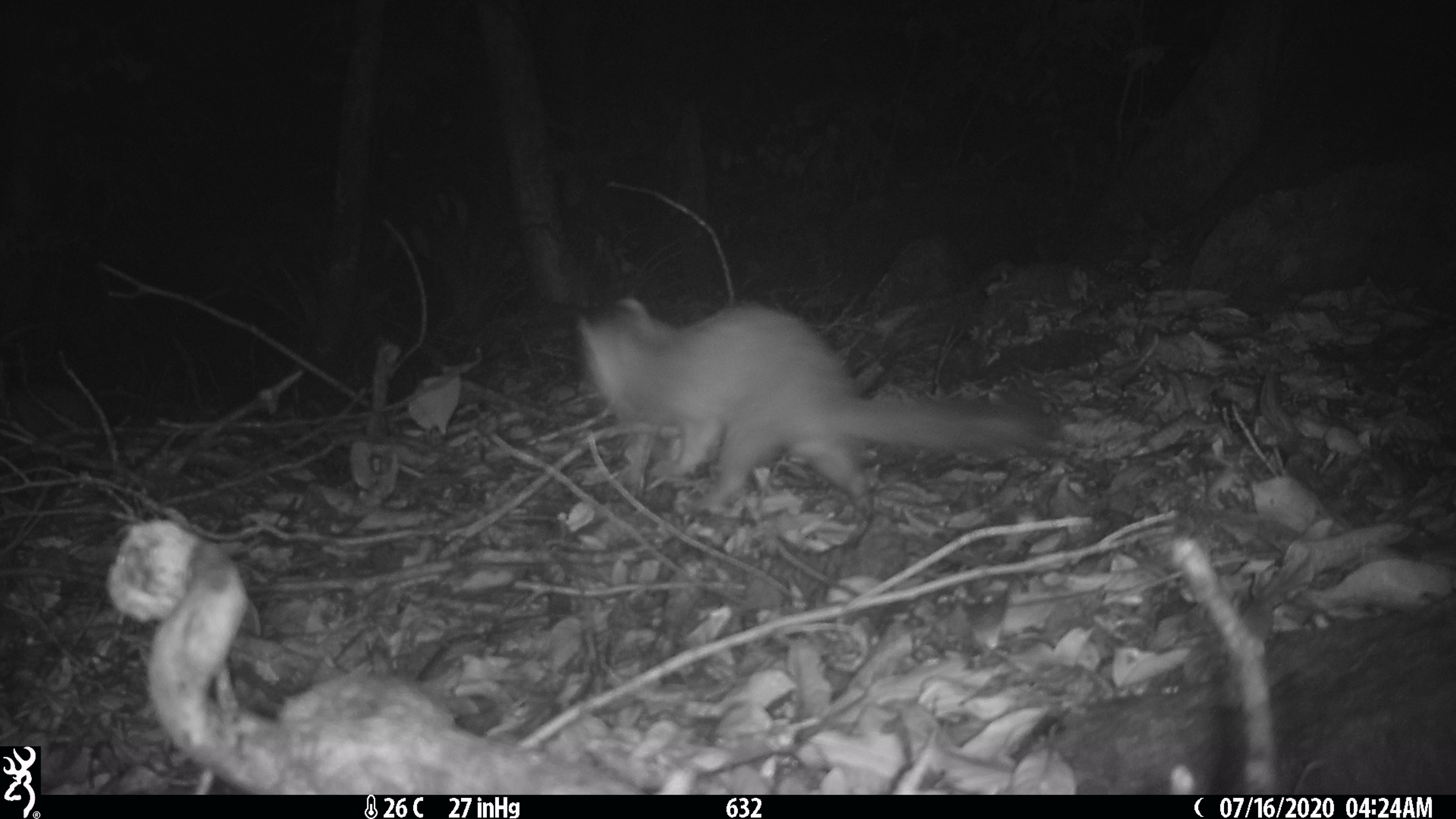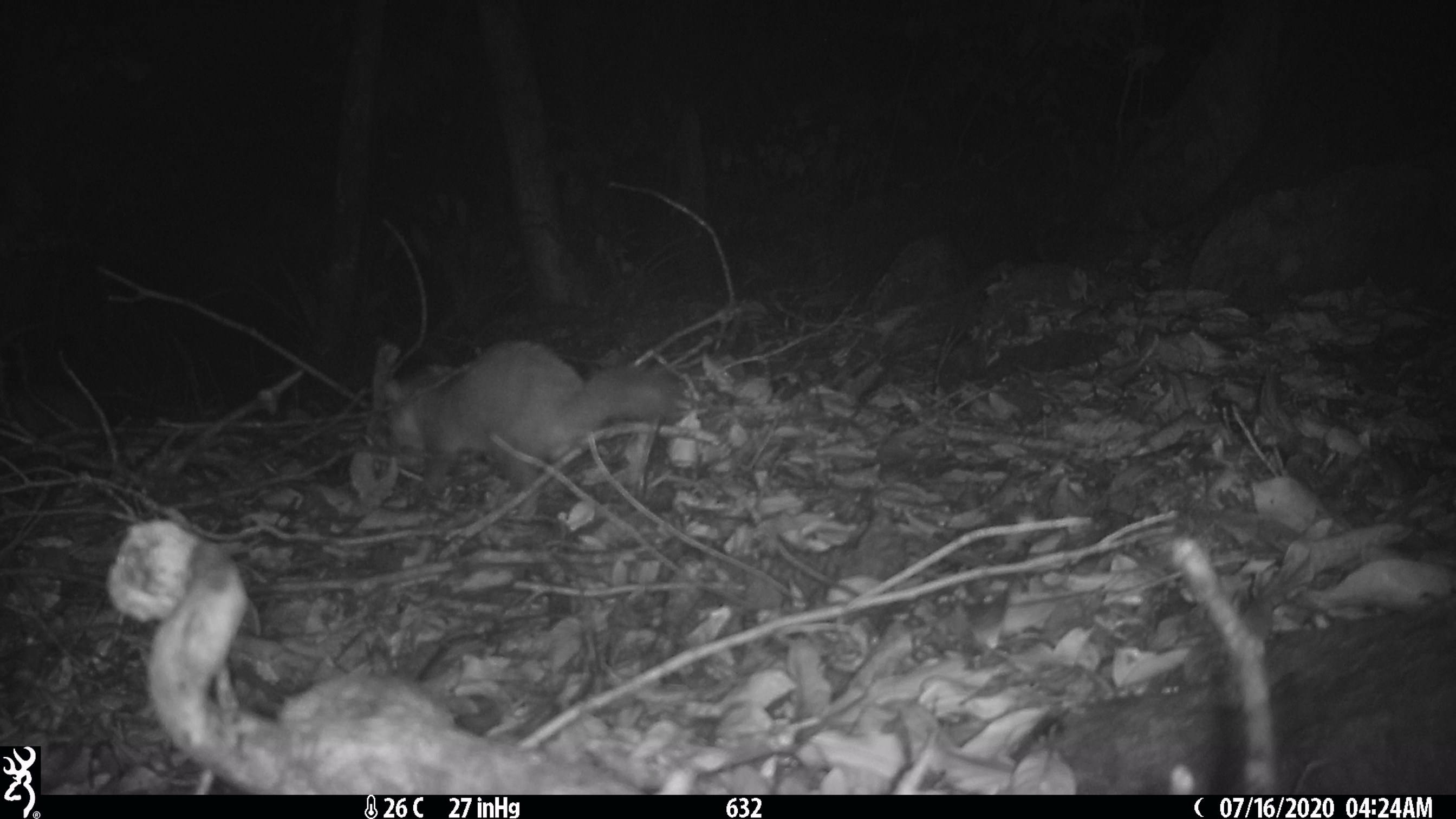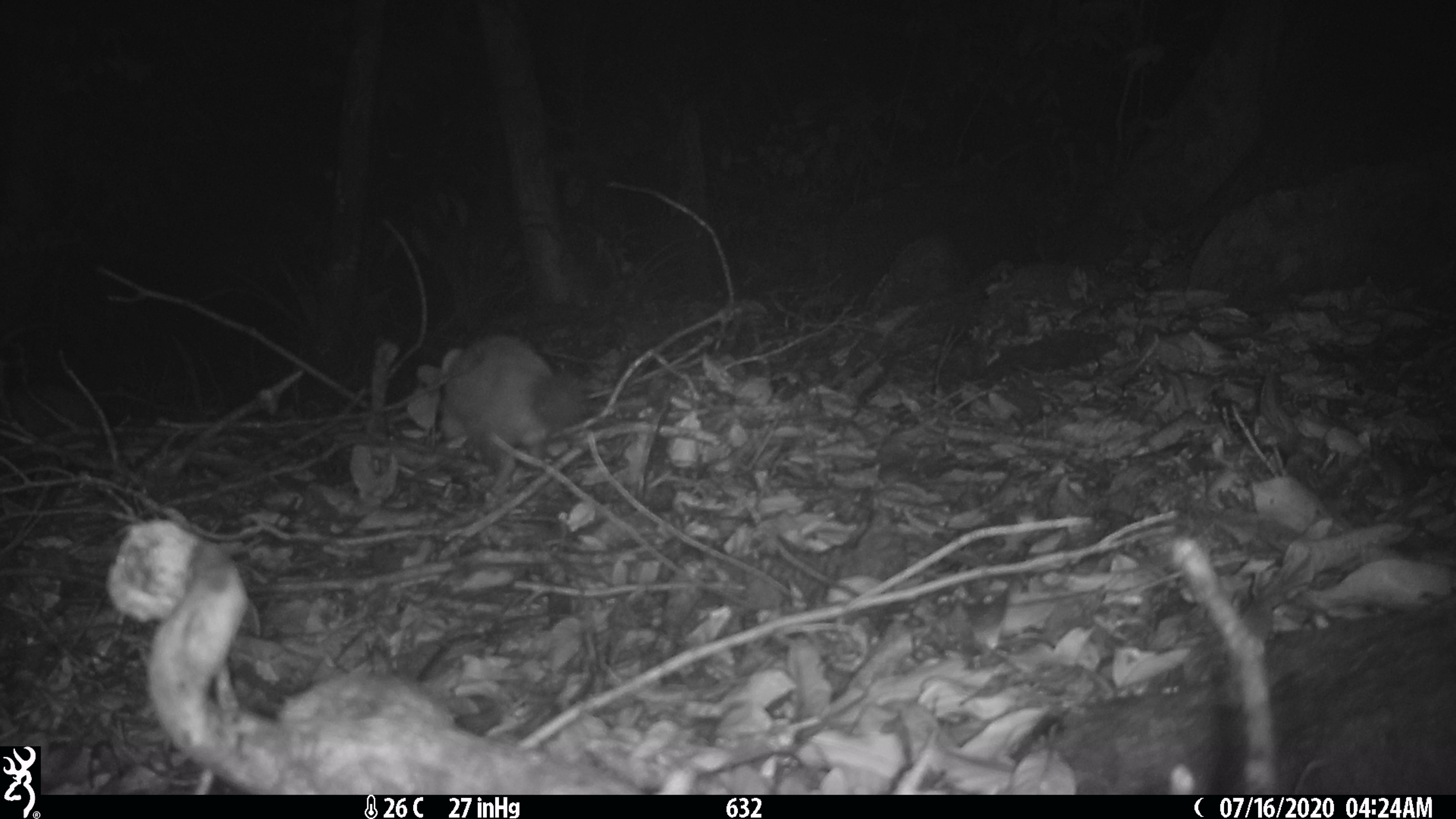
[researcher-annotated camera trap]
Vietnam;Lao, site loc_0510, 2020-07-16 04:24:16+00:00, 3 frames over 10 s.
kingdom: Animalia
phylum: Chordata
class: Mammalia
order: Carnivora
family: Mustelidae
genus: Melogale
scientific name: Melogale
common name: ferret badger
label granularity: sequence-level